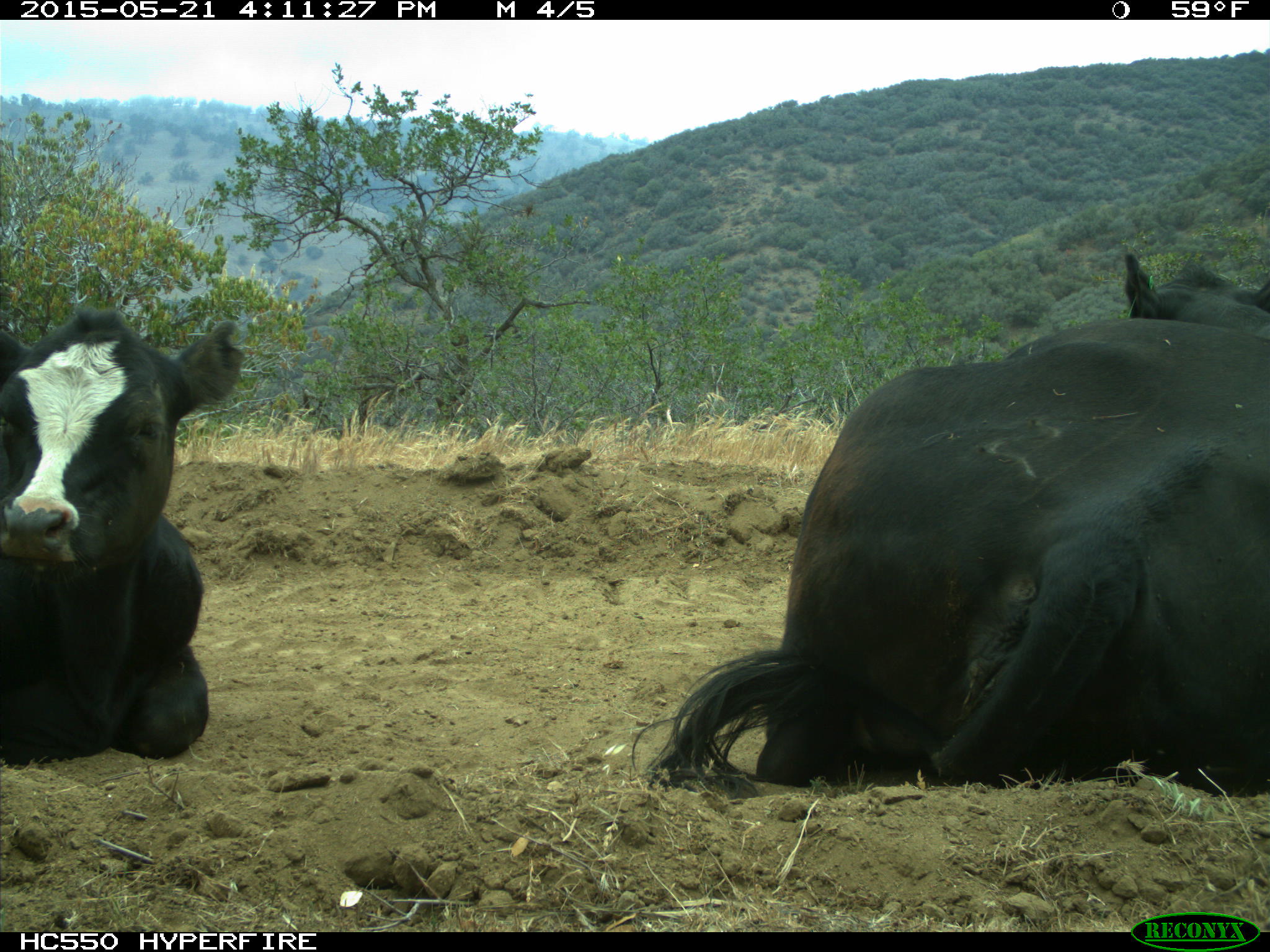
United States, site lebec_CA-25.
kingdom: Animalia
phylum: Chordata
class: Mammalia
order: Artiodactyla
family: Bovidae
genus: Bos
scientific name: Bos taurus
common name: domestic cow